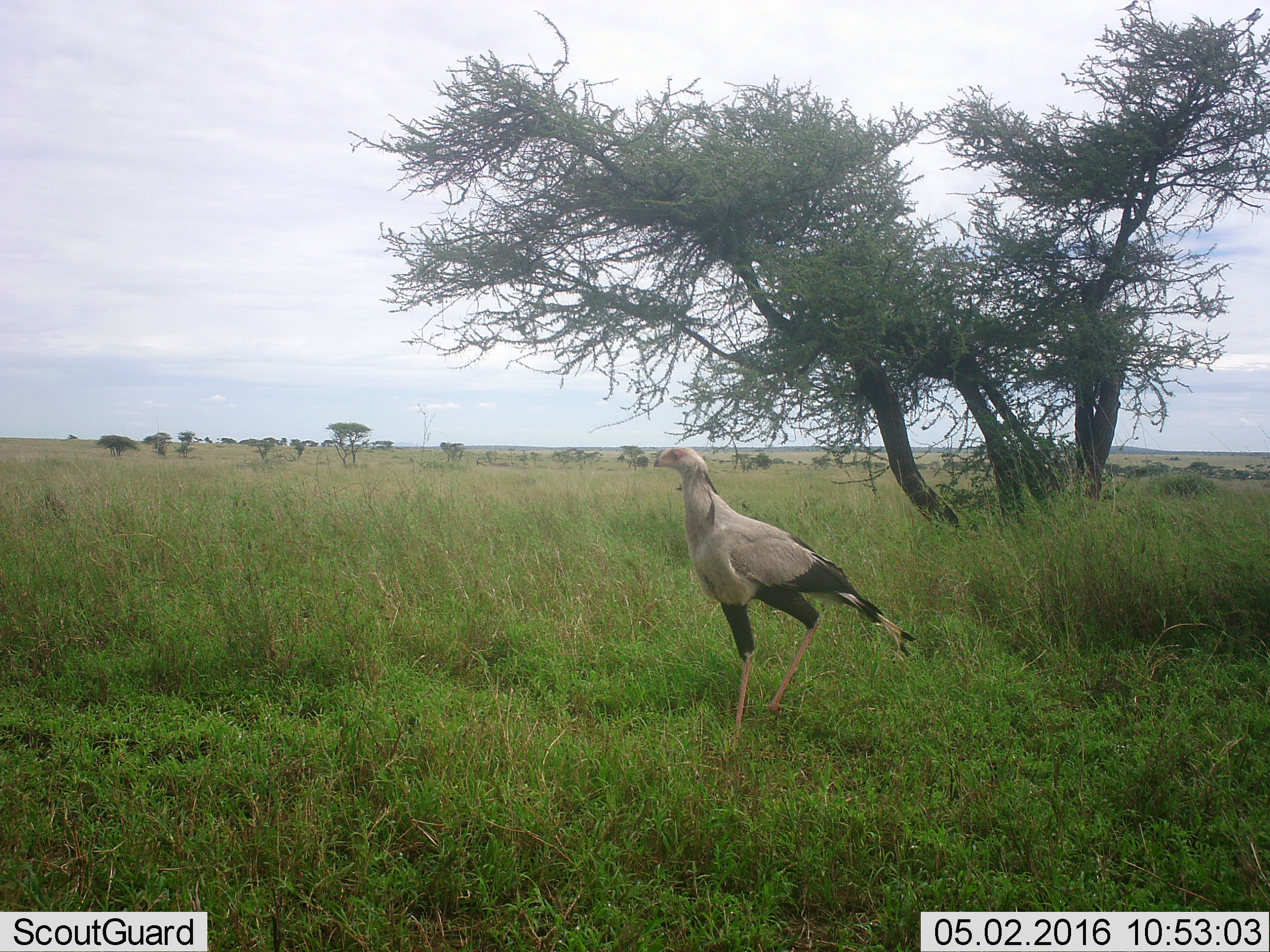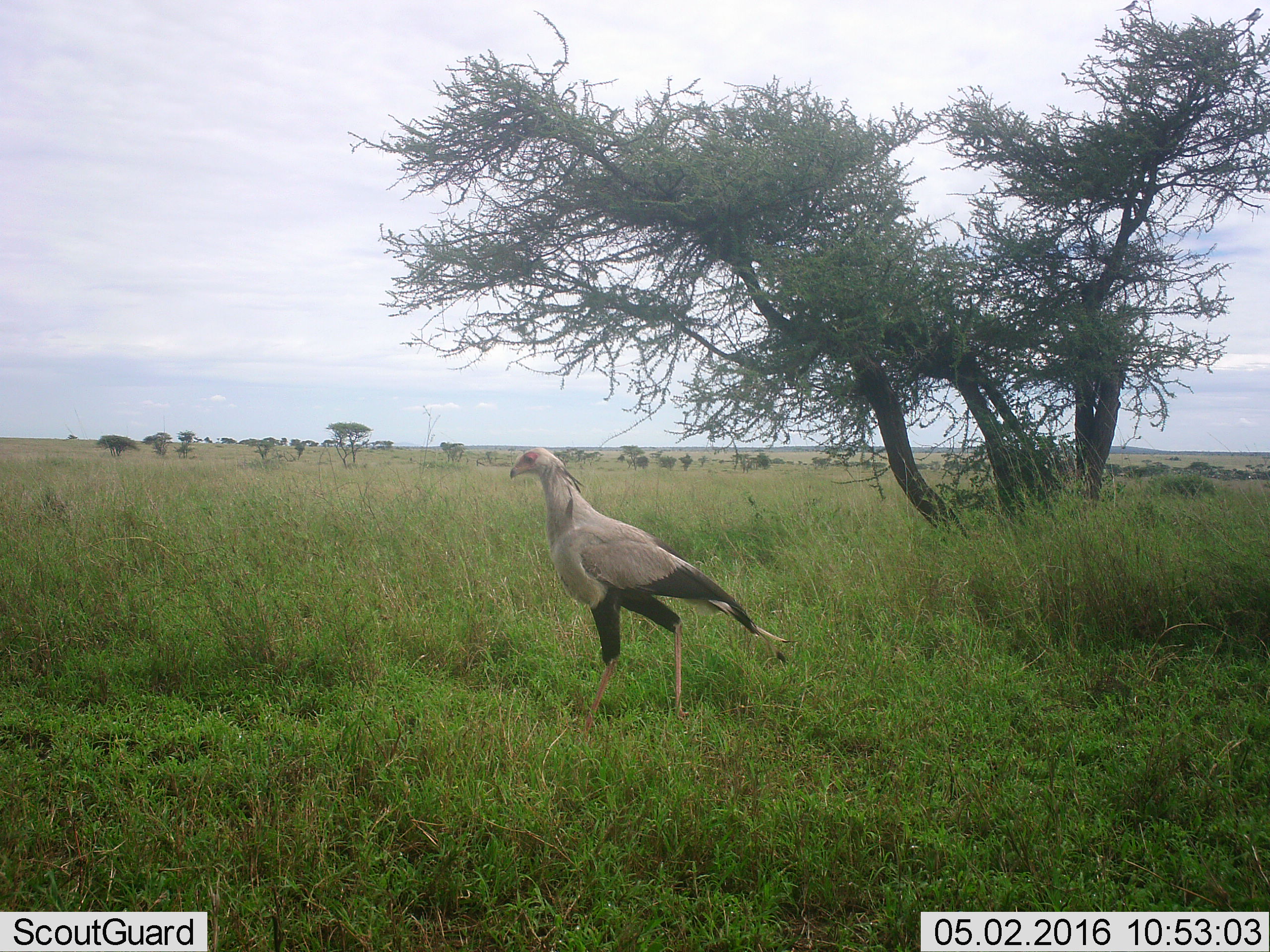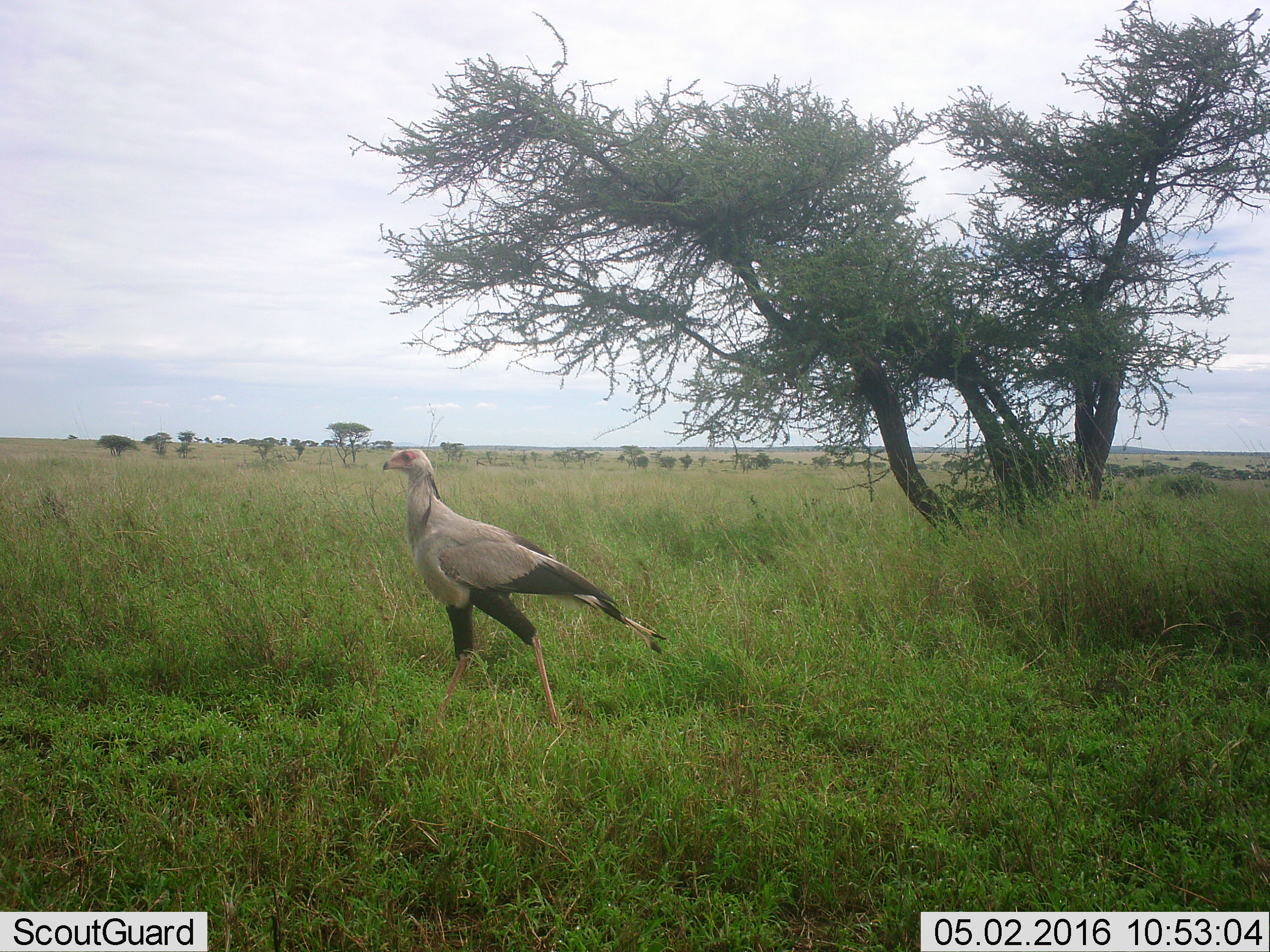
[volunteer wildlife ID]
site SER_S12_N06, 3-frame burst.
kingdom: Animalia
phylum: Chordata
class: Aves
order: Accipitriformes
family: Sagittariidae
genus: Sagittarius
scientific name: Sagittarius serpentarius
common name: secretarybird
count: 1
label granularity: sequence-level